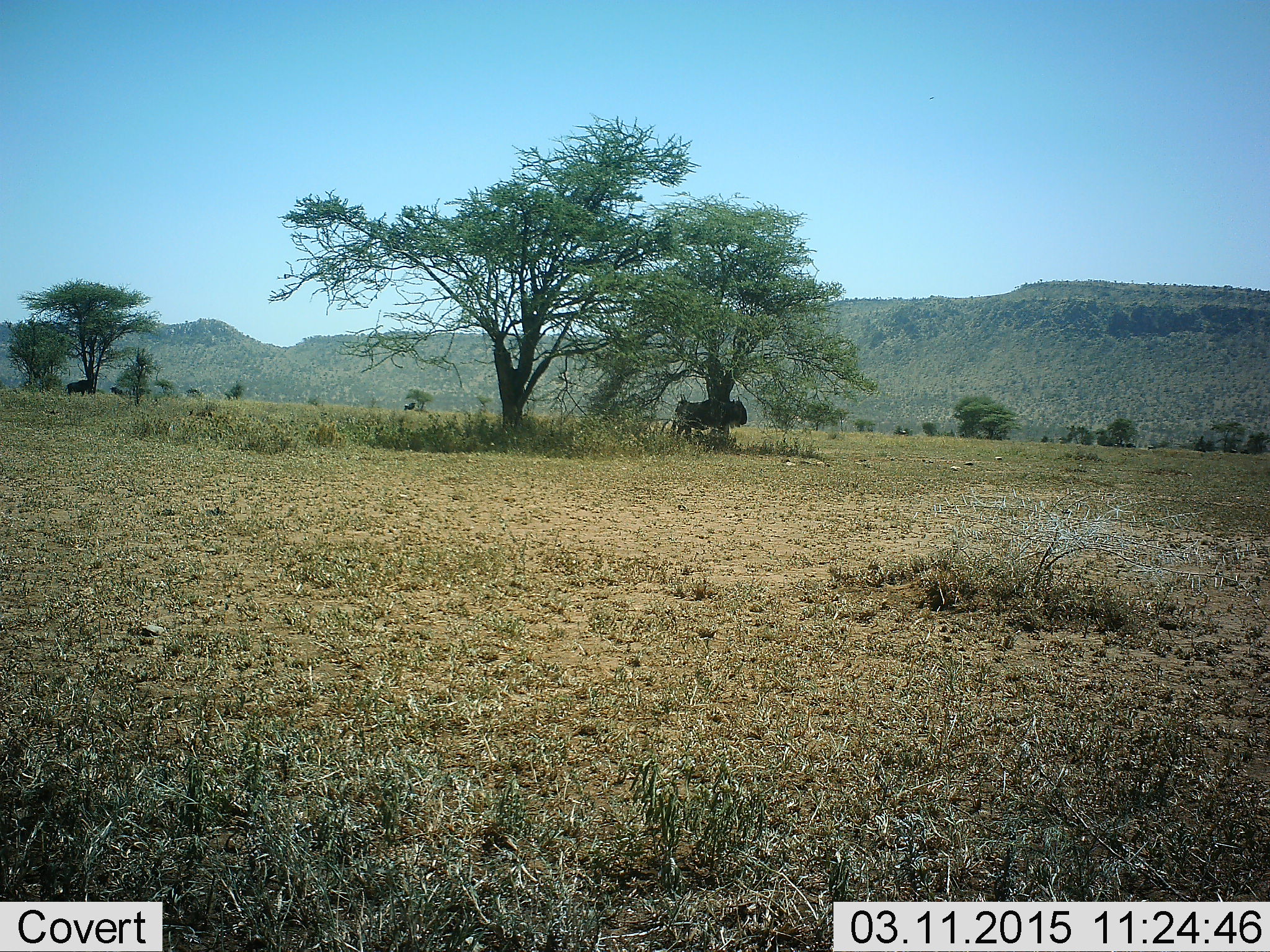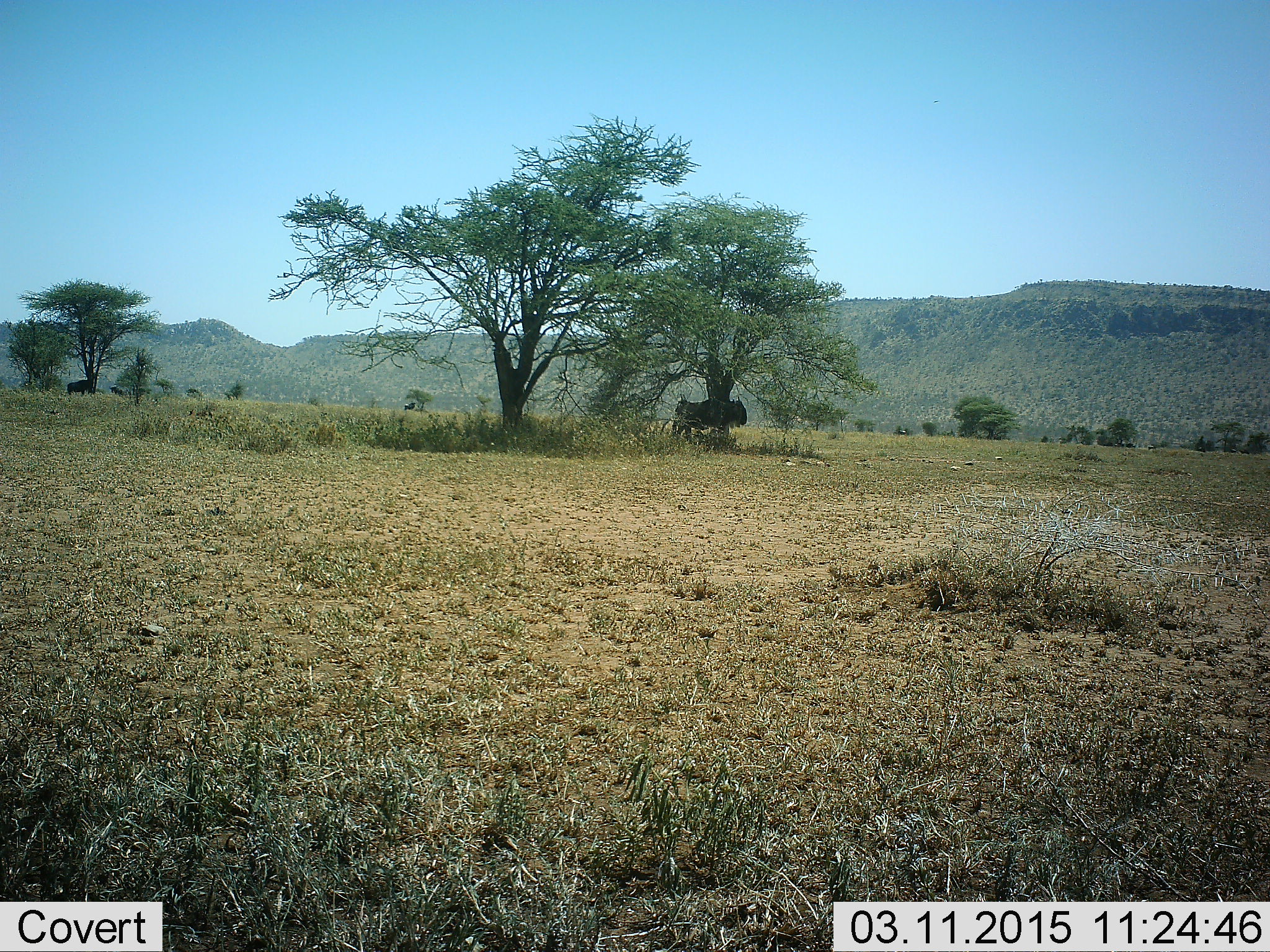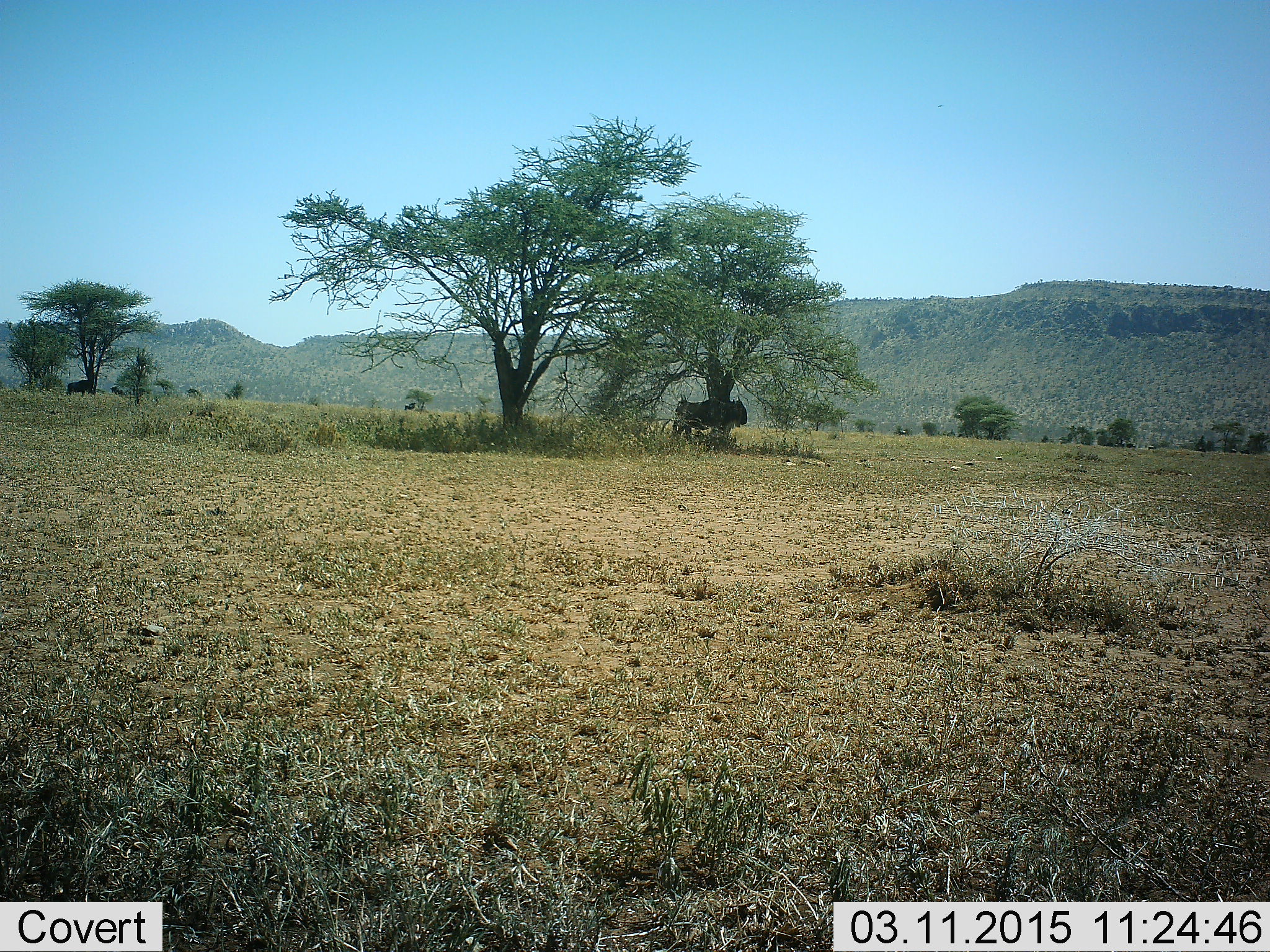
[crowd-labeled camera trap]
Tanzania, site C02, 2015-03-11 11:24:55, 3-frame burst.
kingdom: Animalia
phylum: Chordata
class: Mammalia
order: Artiodactyla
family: Bovidae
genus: Connochaetes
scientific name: Connochaetes taurinus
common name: blue wildebeest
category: wildebeest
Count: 2.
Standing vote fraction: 100%.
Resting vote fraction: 10%.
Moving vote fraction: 0%.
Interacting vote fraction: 0%.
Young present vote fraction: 10%.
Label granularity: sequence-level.